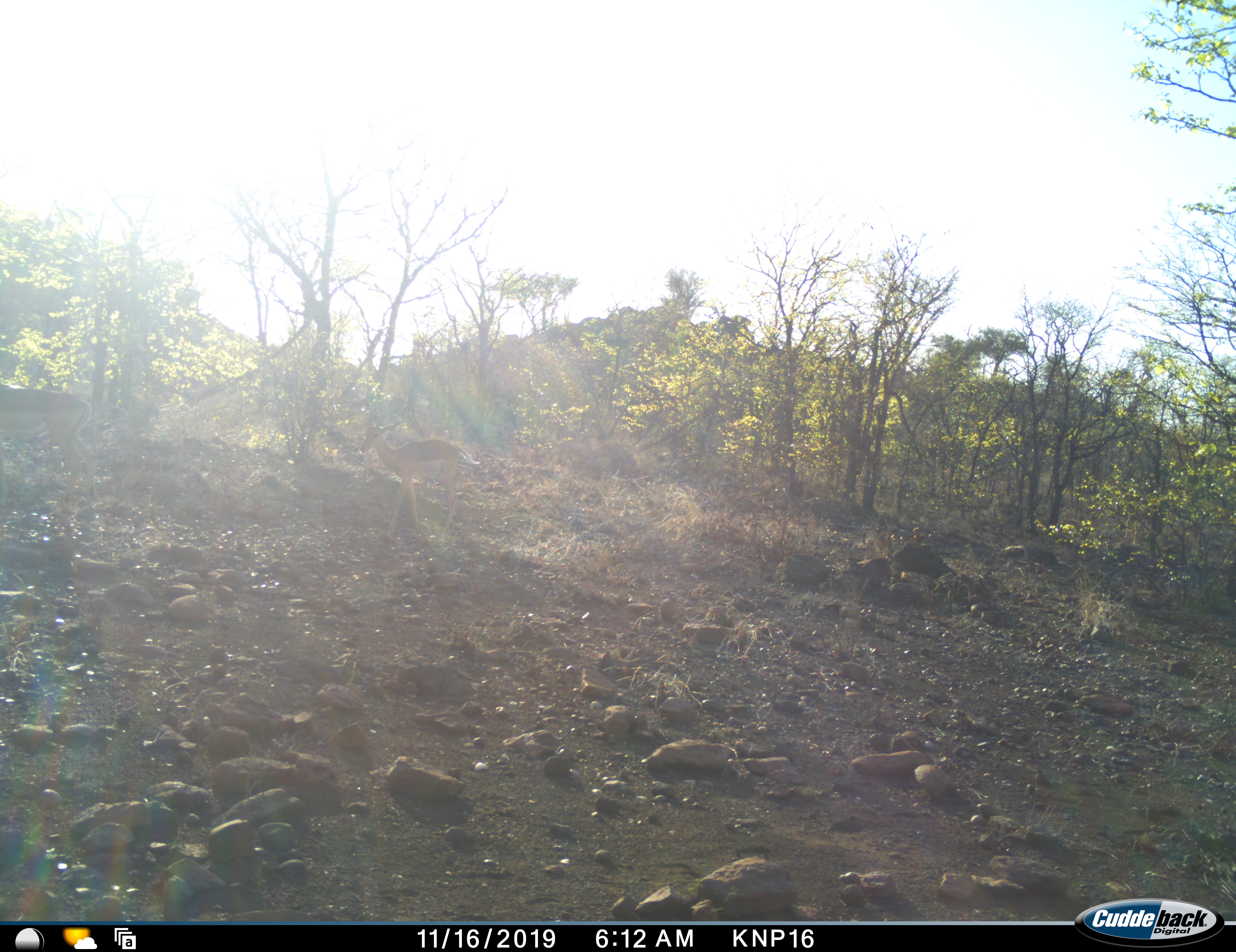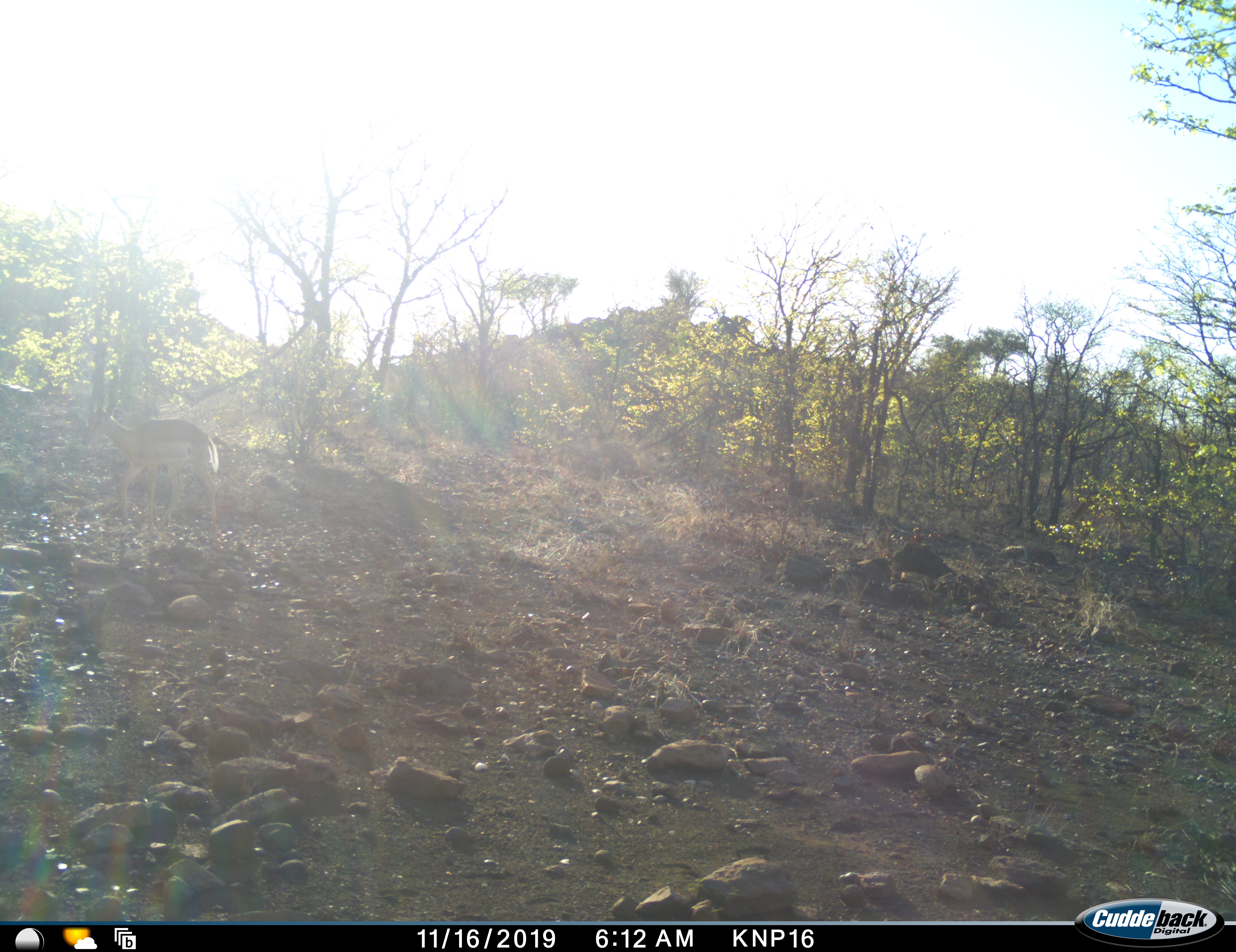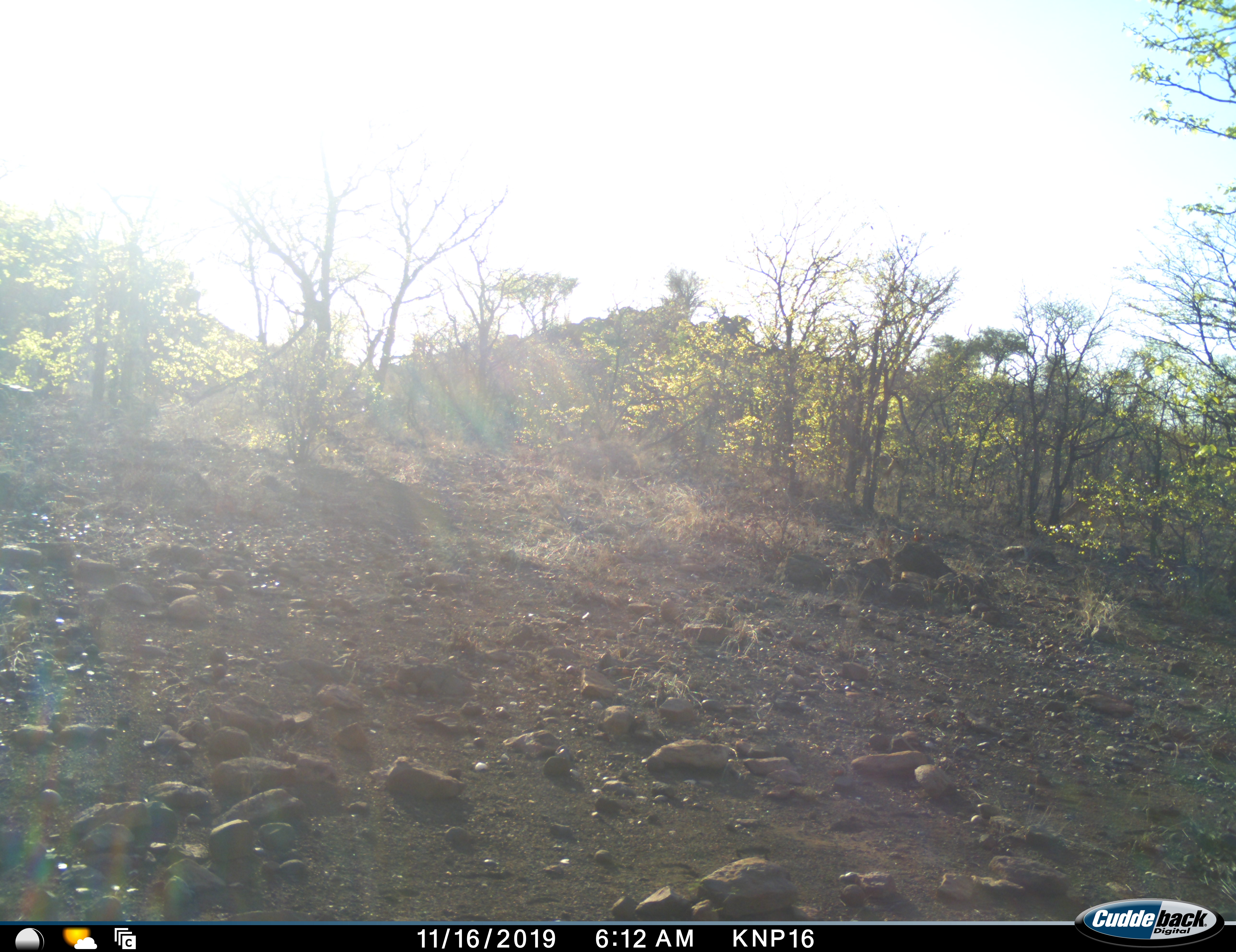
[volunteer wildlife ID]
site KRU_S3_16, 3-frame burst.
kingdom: Animalia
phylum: Chordata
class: Mammalia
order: Artiodactyla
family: Bovidae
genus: Aepyceros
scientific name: Aepyceros melampus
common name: impala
Impala (Aepyceros melampus), count 3. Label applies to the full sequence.